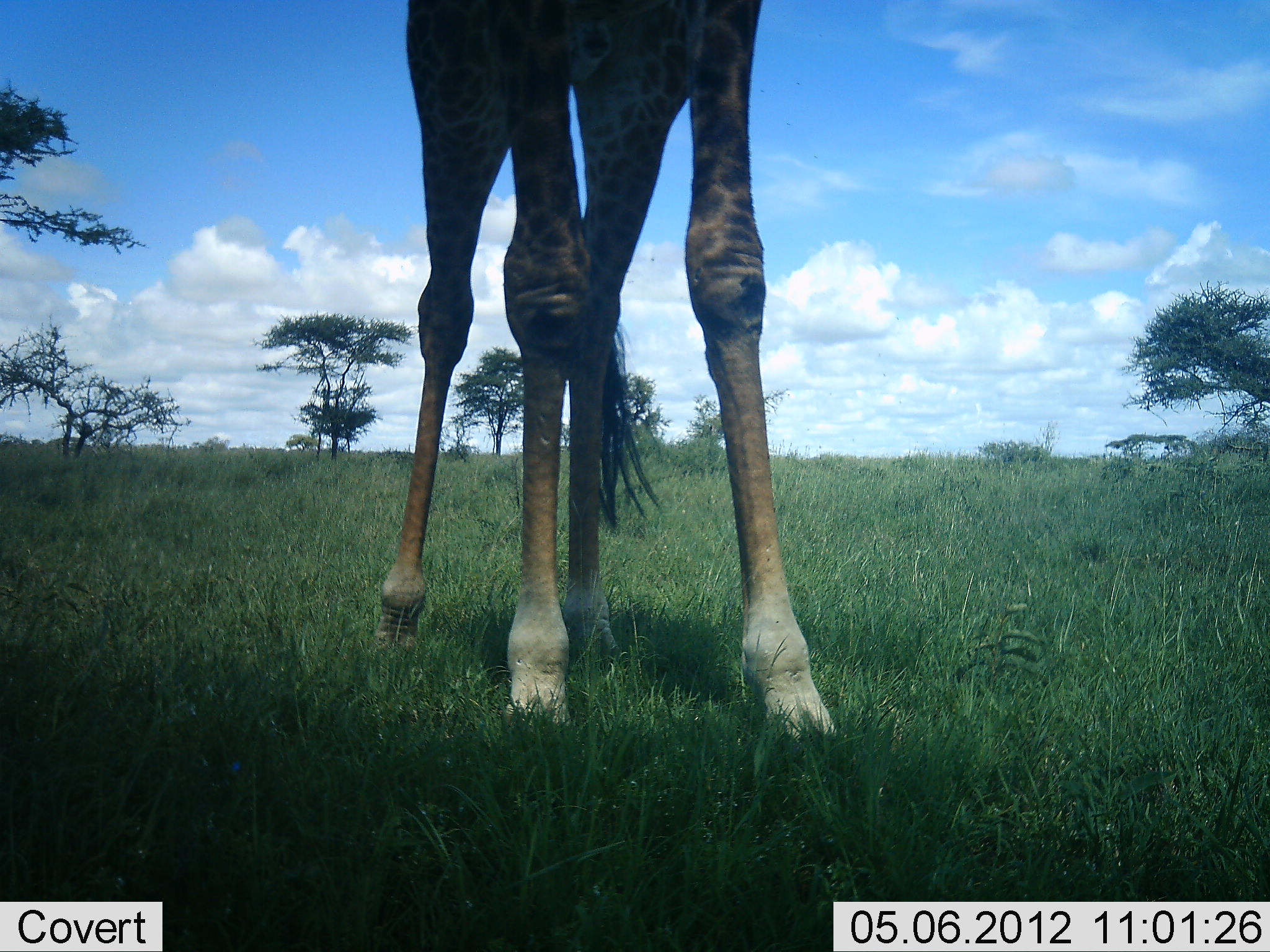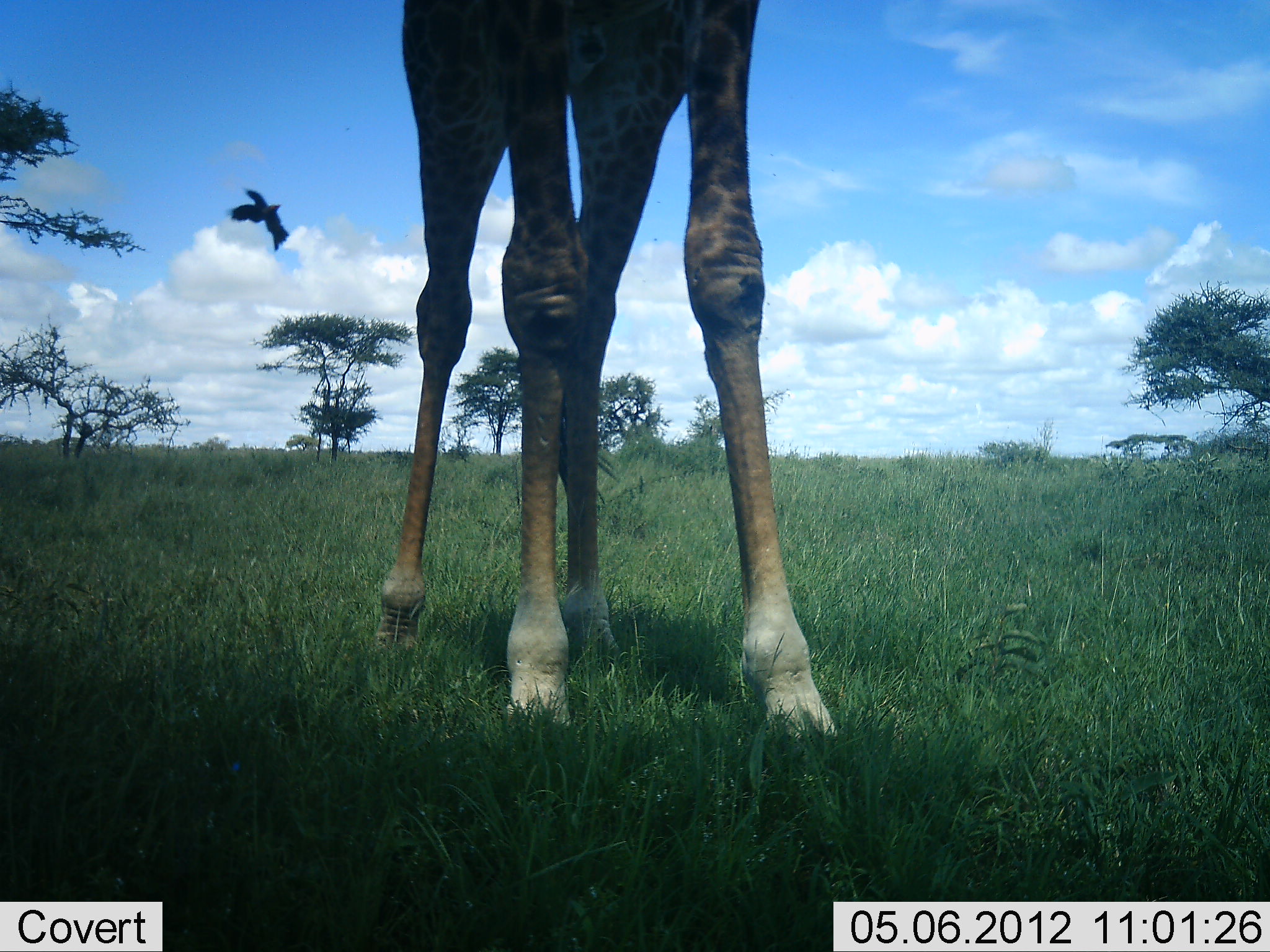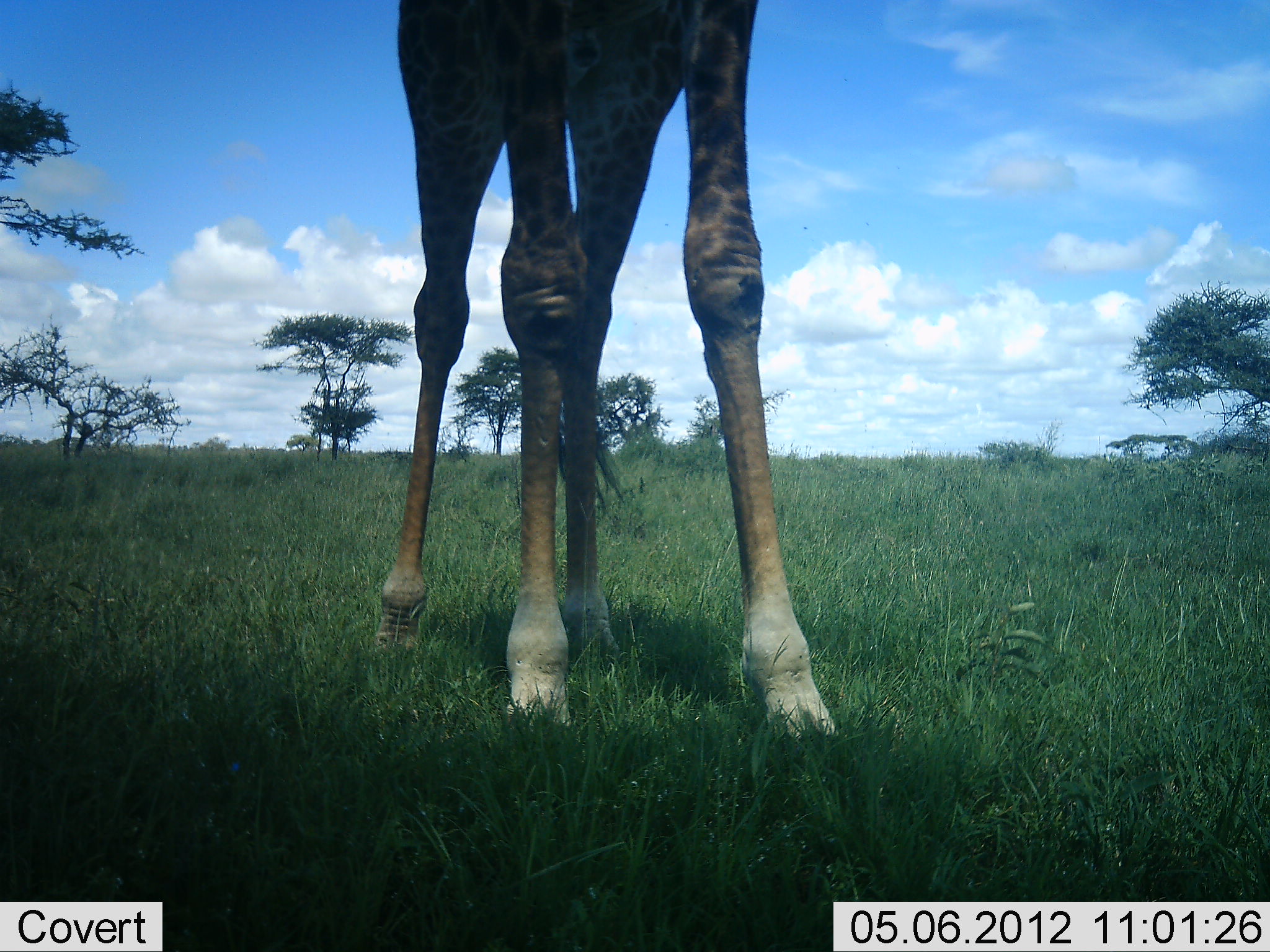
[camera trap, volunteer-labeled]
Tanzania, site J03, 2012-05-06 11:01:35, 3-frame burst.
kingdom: Animalia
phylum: Chordata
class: Mammalia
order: Artiodactyla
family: Giraffidae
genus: Giraffa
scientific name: Giraffa camelopardalis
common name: giraffe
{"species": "giraffe (Giraffa camelopardalis)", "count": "1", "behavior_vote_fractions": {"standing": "100%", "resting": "0%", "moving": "0%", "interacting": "0%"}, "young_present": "0%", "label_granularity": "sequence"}